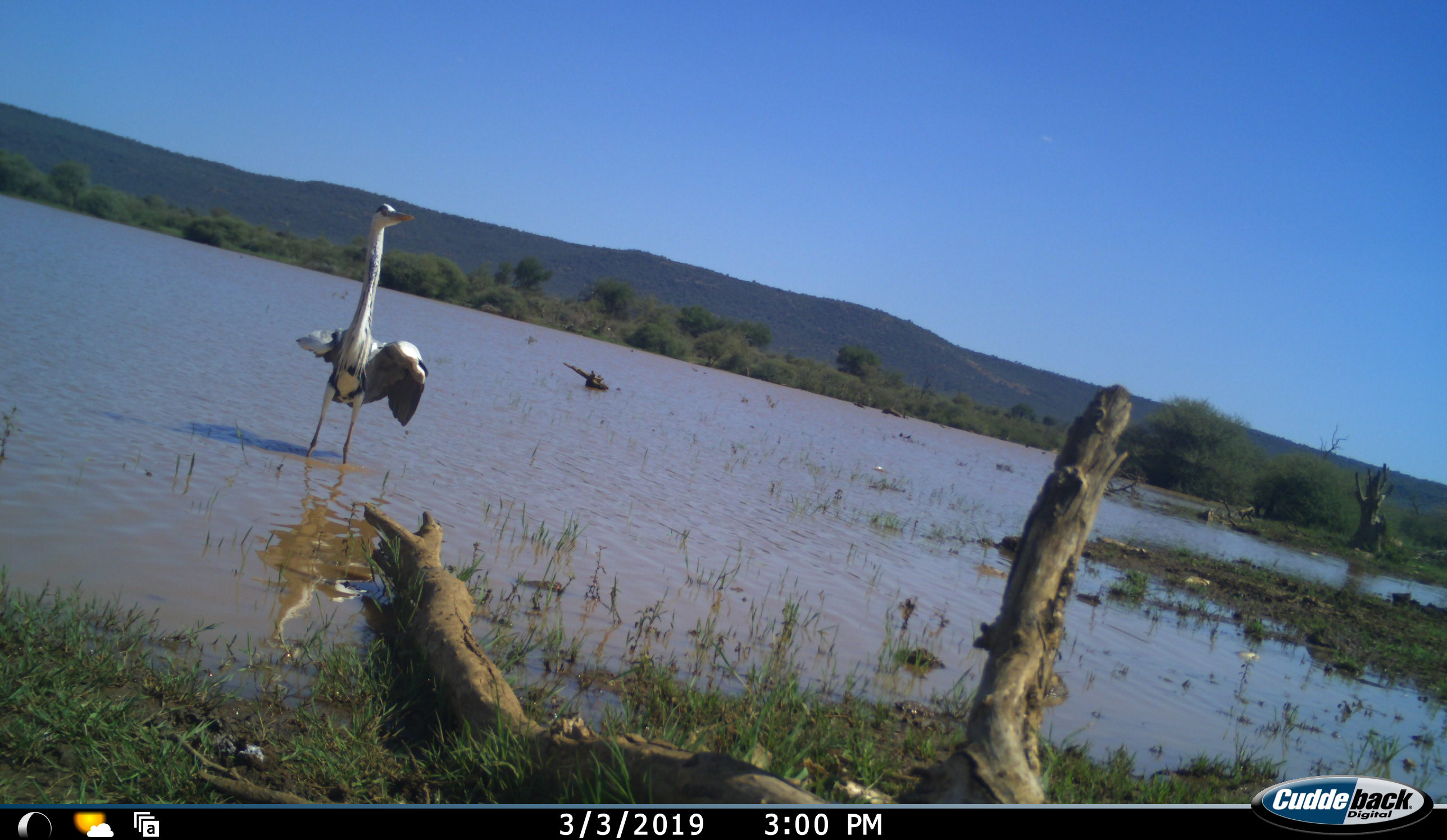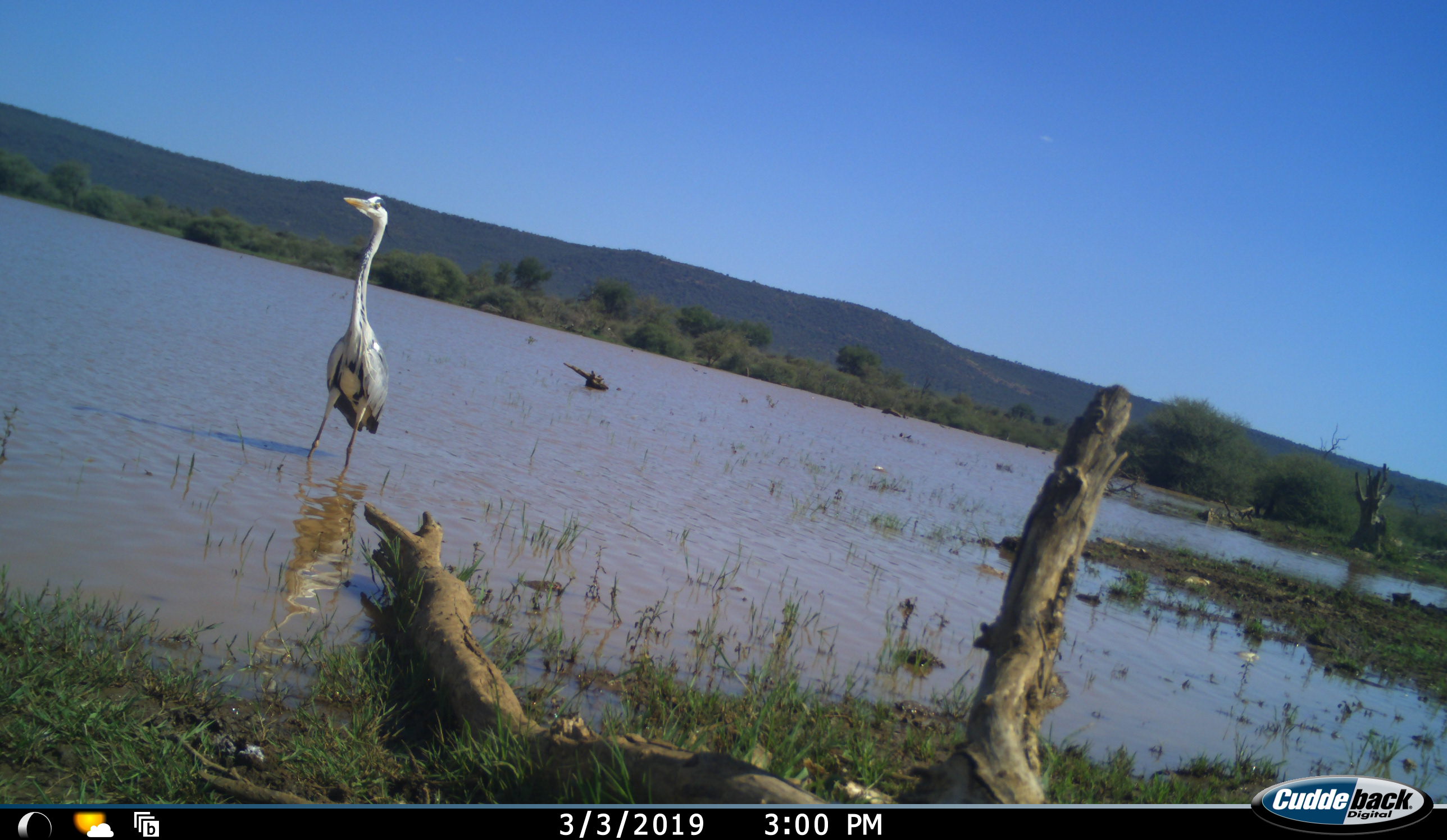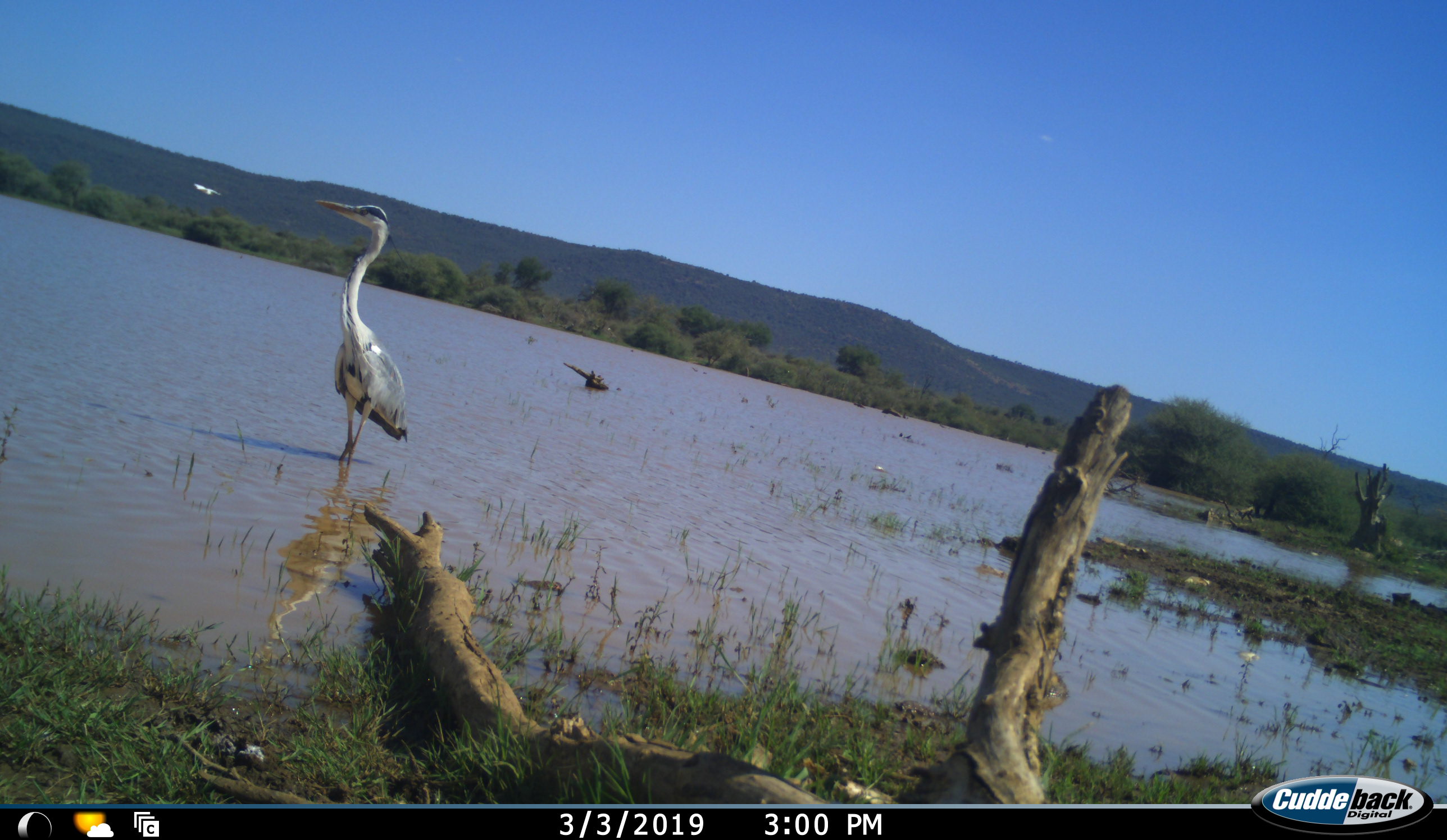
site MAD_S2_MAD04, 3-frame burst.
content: unidentified animal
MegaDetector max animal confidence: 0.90